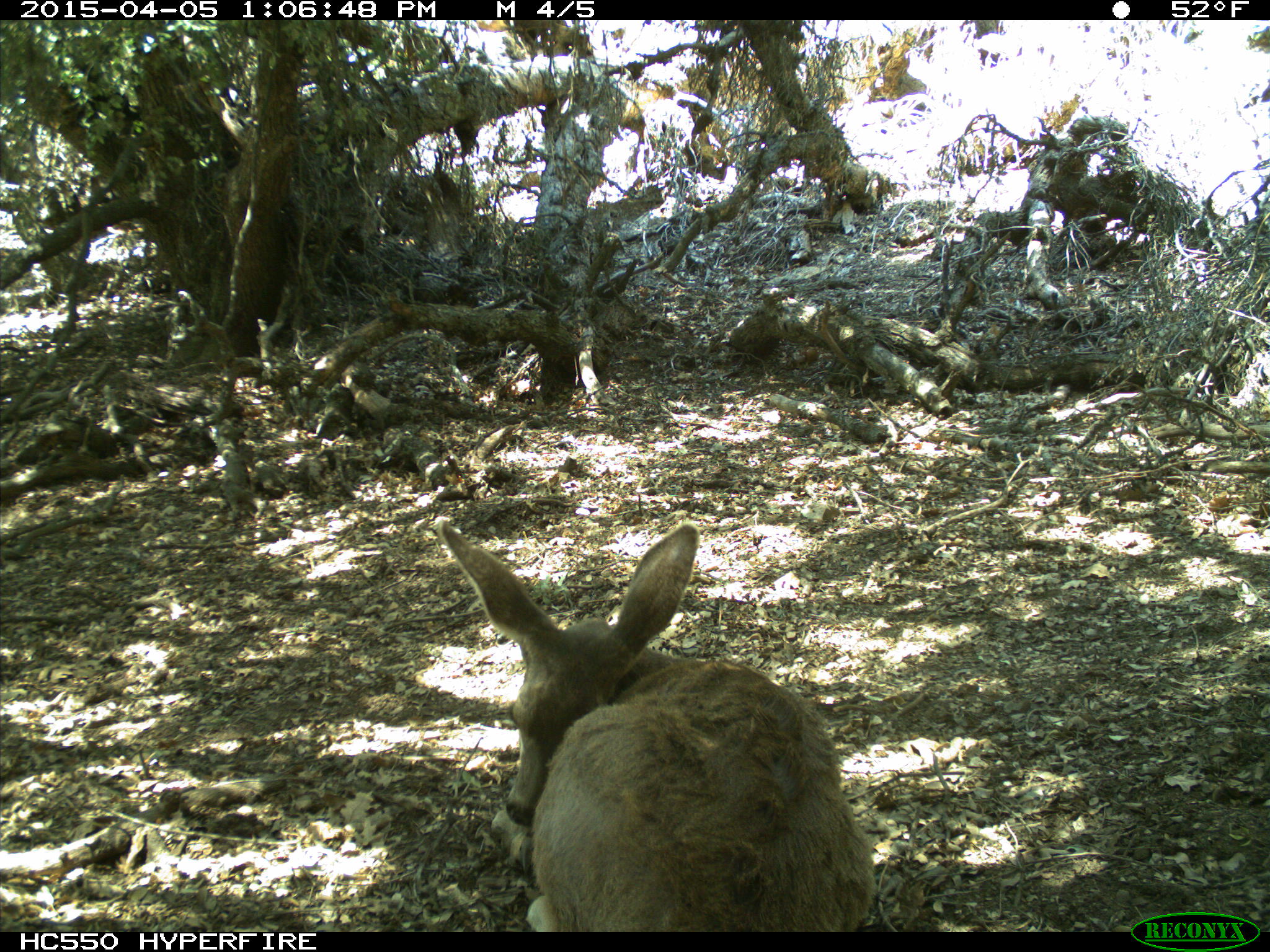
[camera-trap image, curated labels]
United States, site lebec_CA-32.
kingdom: Animalia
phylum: Chordata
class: Mammalia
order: Artiodactyla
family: Cervidae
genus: Odocoileus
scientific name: Odocoileus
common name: deer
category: unidentified deer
Unidentified deer (deer) (Odocoileus).